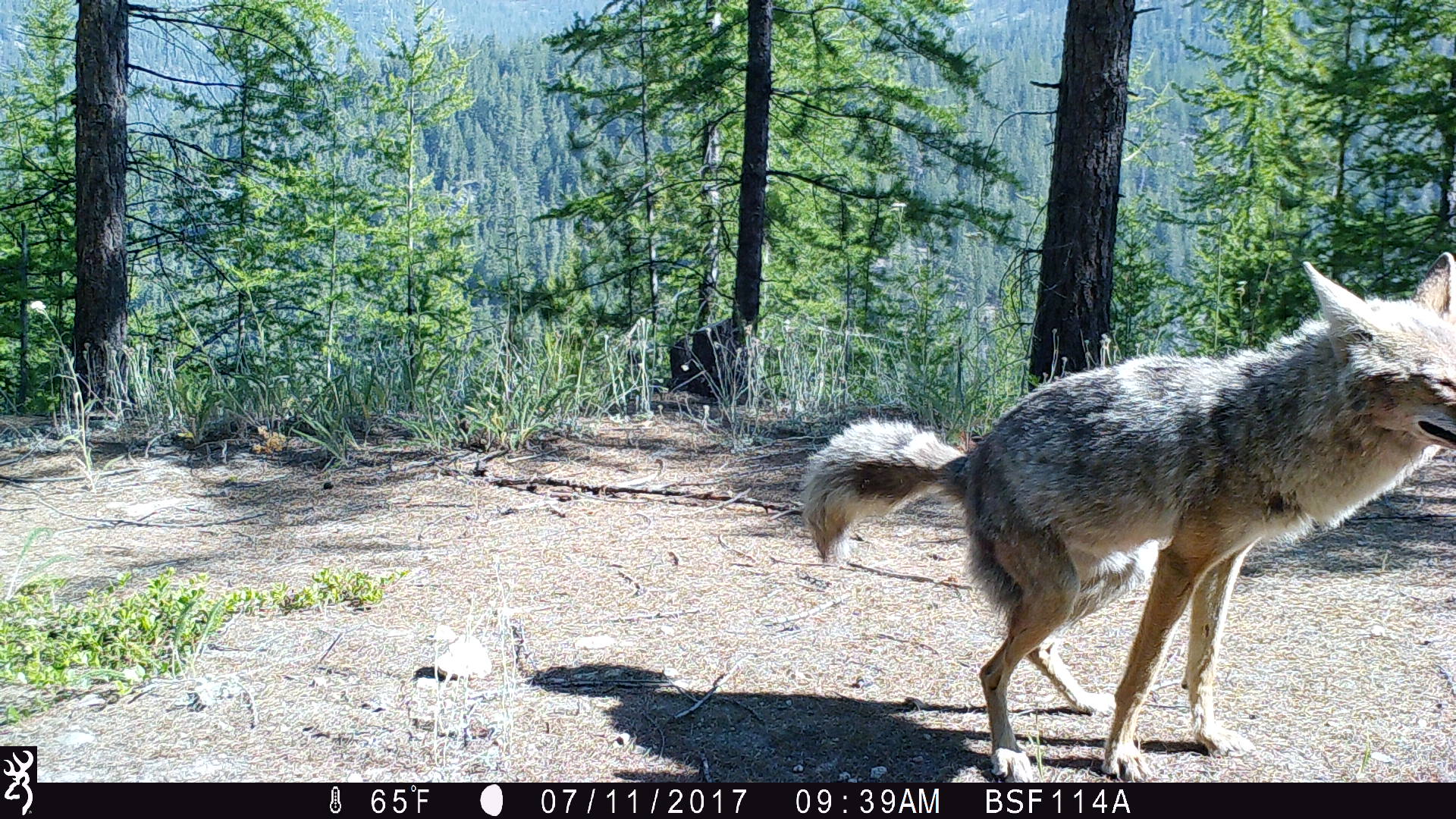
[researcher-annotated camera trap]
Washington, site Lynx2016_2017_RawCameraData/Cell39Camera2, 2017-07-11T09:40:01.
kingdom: Animalia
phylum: Chordata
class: Mammalia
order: Carnivora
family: Canidae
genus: Canis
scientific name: Canis latrans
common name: coyote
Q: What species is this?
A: Canis latrans (coyote).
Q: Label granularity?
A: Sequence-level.